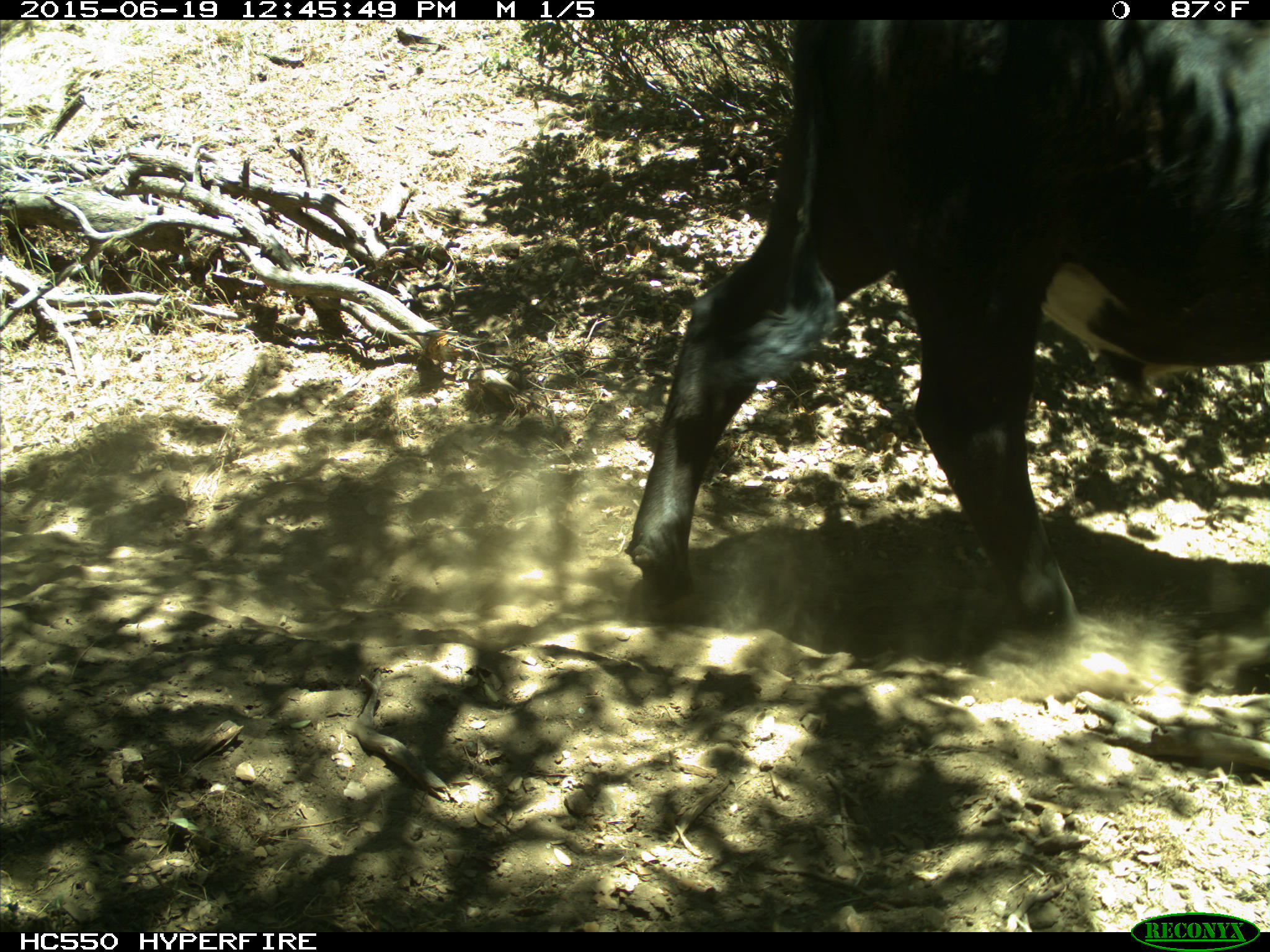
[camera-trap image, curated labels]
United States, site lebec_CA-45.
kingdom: Animalia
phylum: Chordata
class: Mammalia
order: Artiodactyla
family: Bovidae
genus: Bos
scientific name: Bos taurus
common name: domestic cow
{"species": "Bos taurus (domestic cow)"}